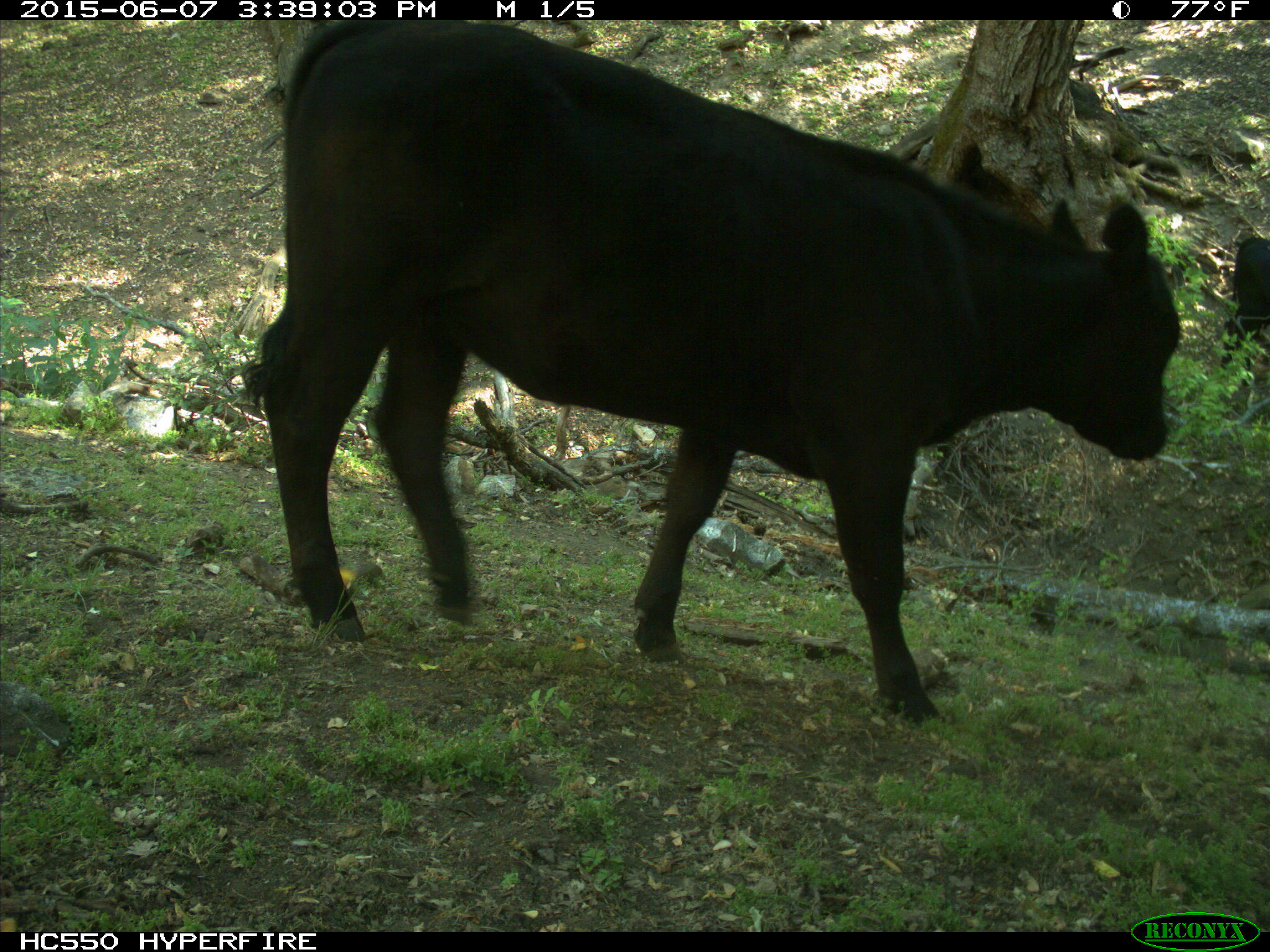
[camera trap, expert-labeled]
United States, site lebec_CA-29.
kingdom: Animalia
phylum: Chordata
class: Mammalia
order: Artiodactyla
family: Bovidae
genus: Bos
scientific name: Bos taurus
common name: domestic cow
Bos taurus (domestic cow).